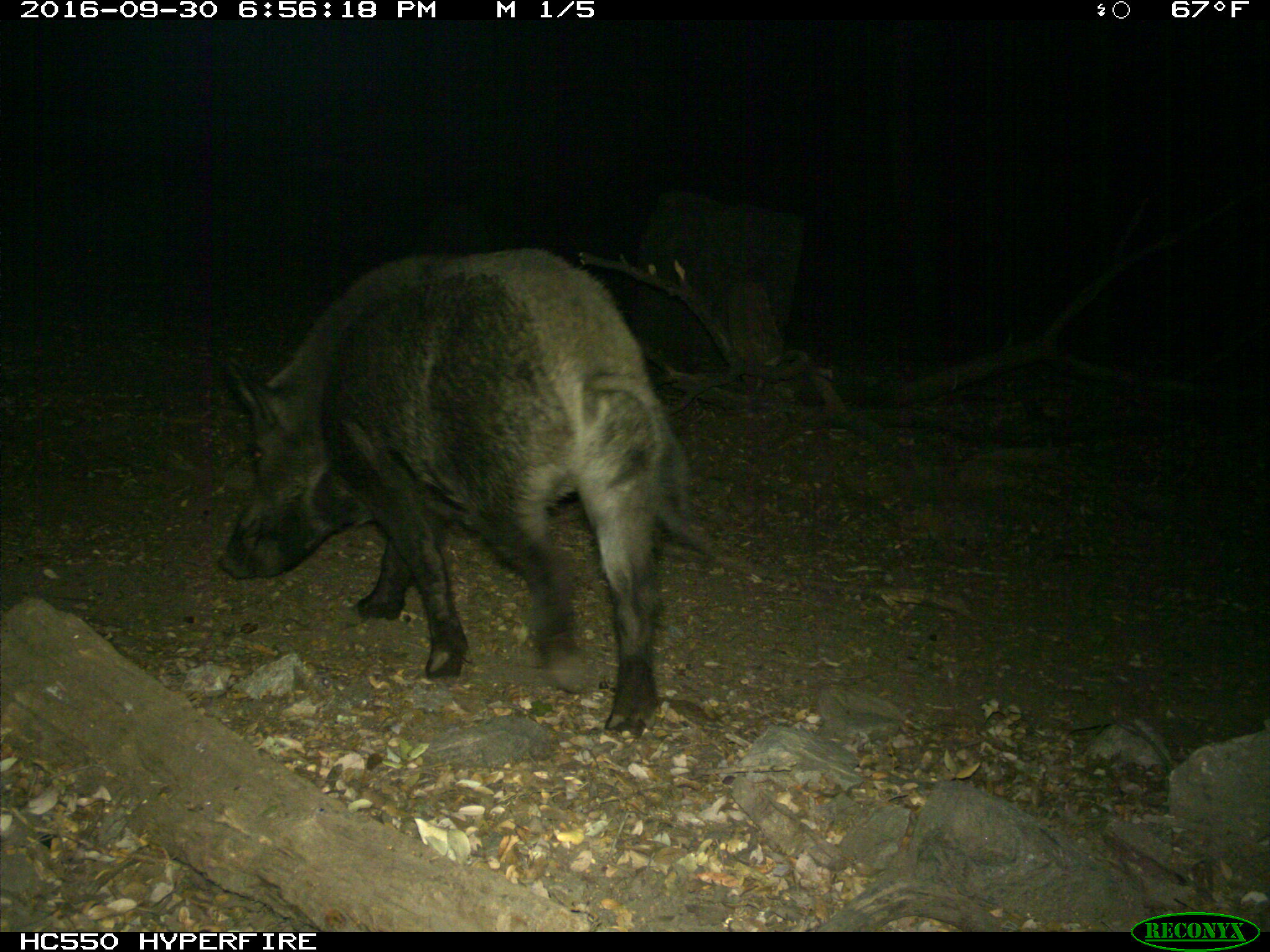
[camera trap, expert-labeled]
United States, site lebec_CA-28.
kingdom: Animalia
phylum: Chordata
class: Mammalia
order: Artiodactyla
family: Suidae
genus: Sus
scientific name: Sus scrofa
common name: wild boar